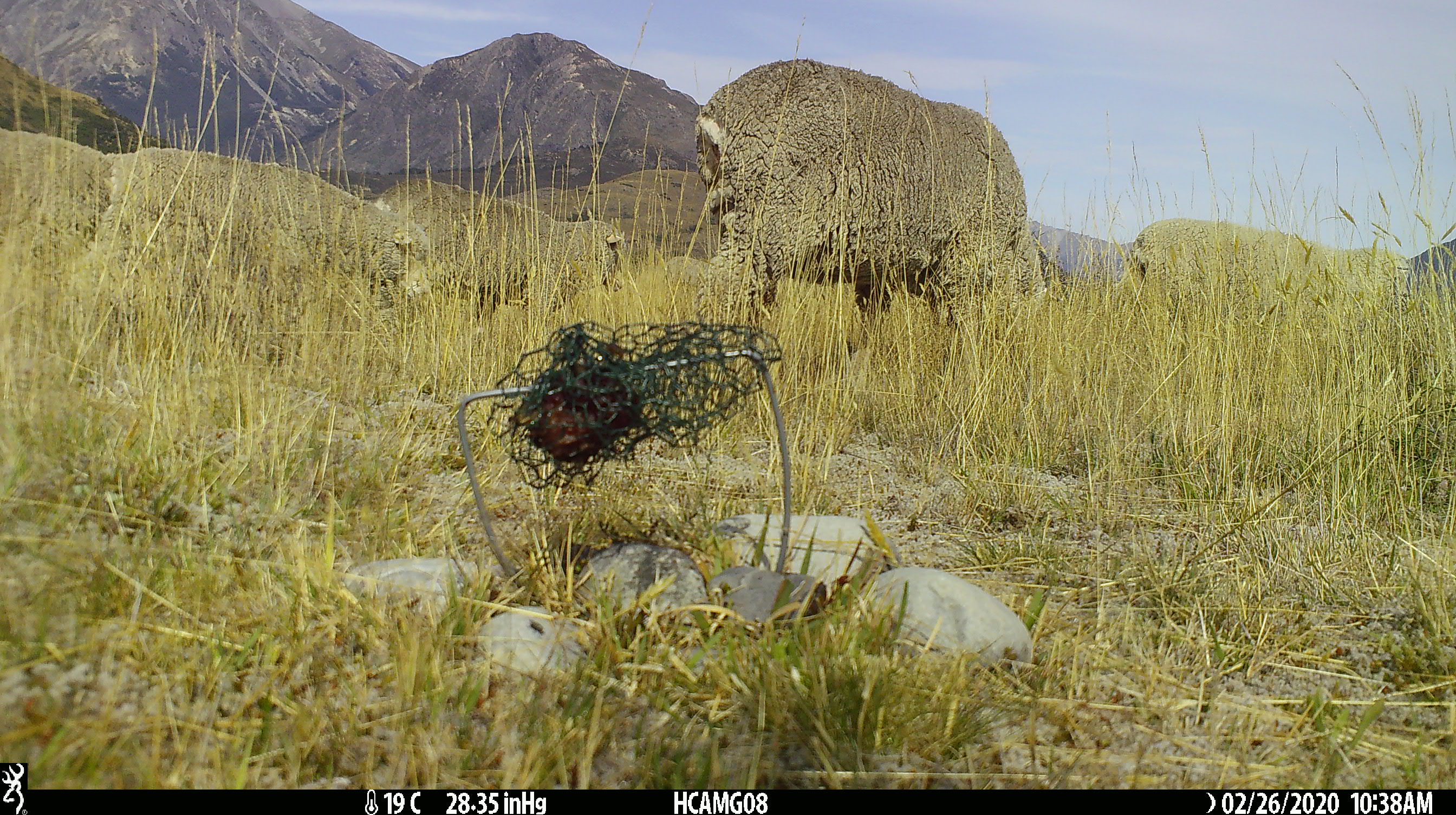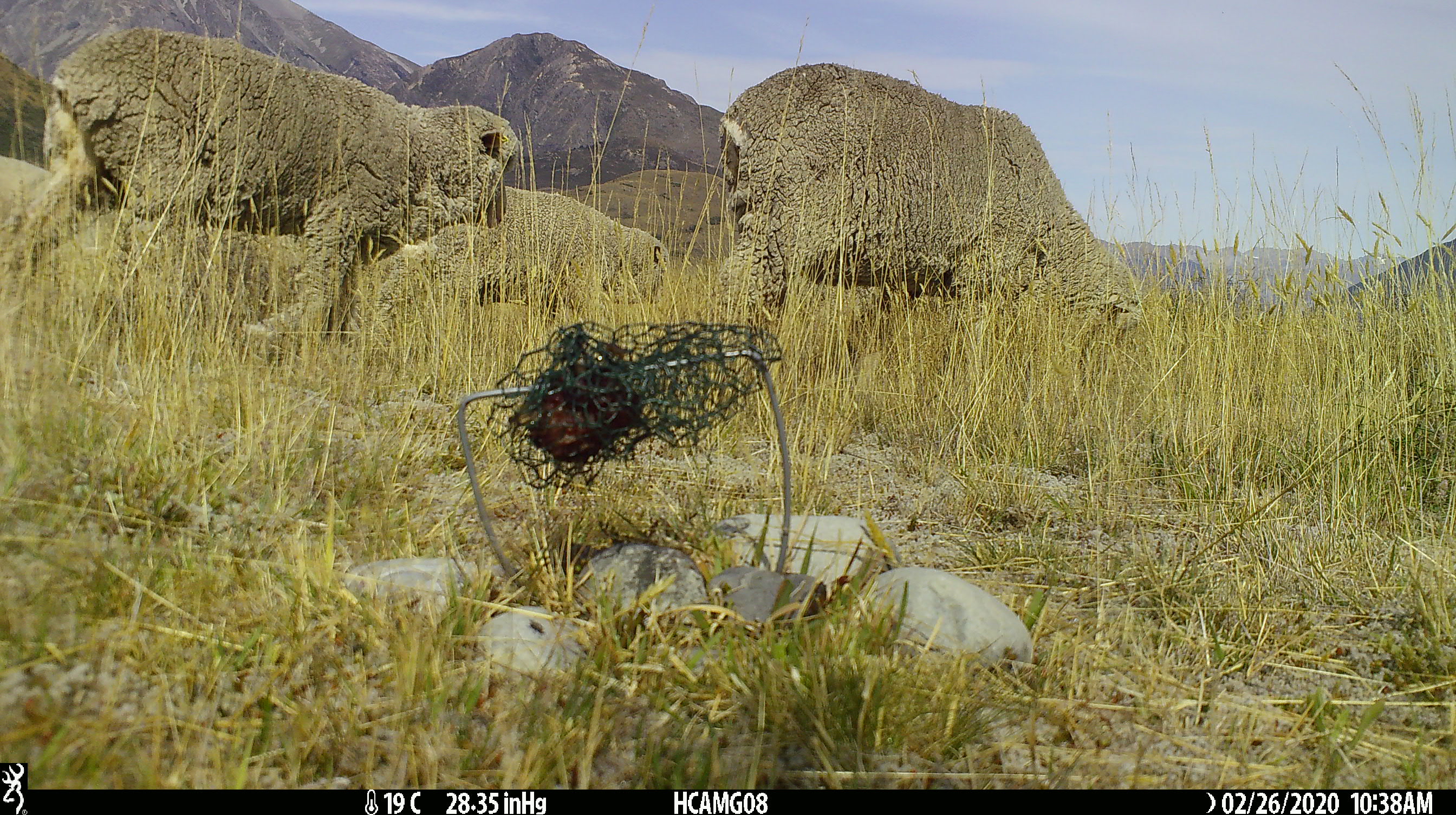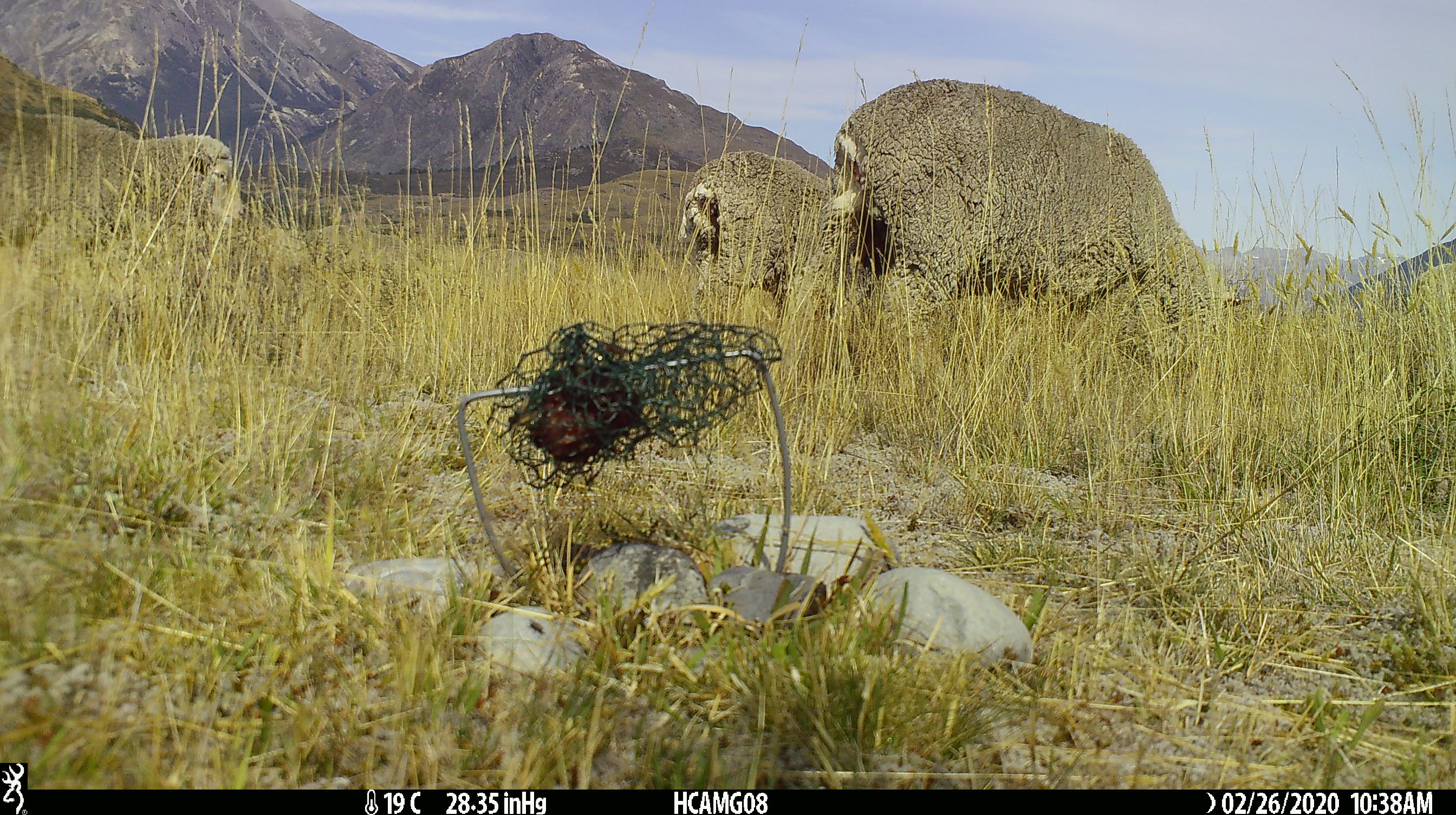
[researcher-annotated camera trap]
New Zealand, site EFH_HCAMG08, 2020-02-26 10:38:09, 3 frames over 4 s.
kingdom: Animalia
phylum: Chordata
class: Mammalia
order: Artiodactyla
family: Bovidae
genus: Ovis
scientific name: Ovis aries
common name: domestic sheep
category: sheep